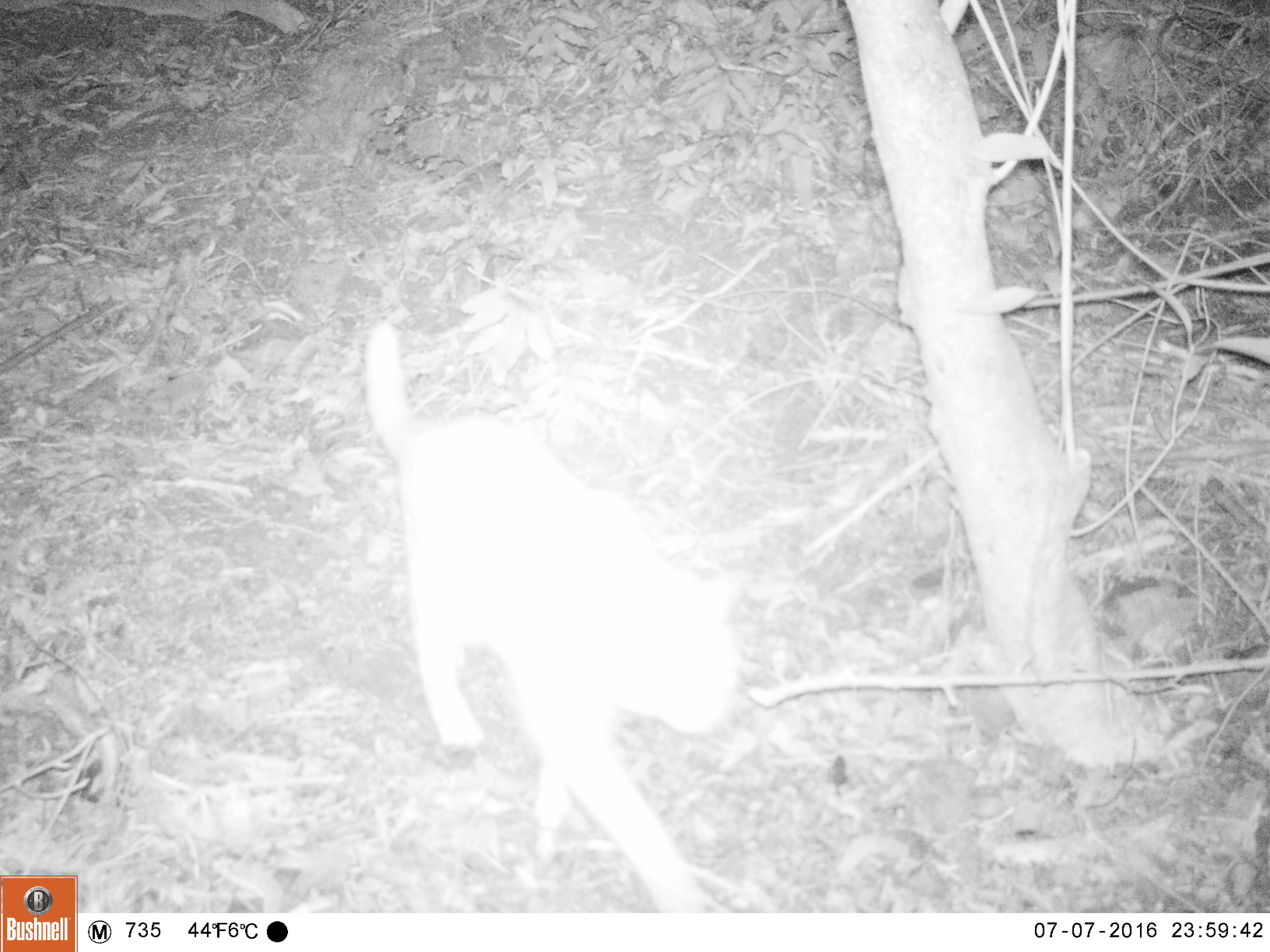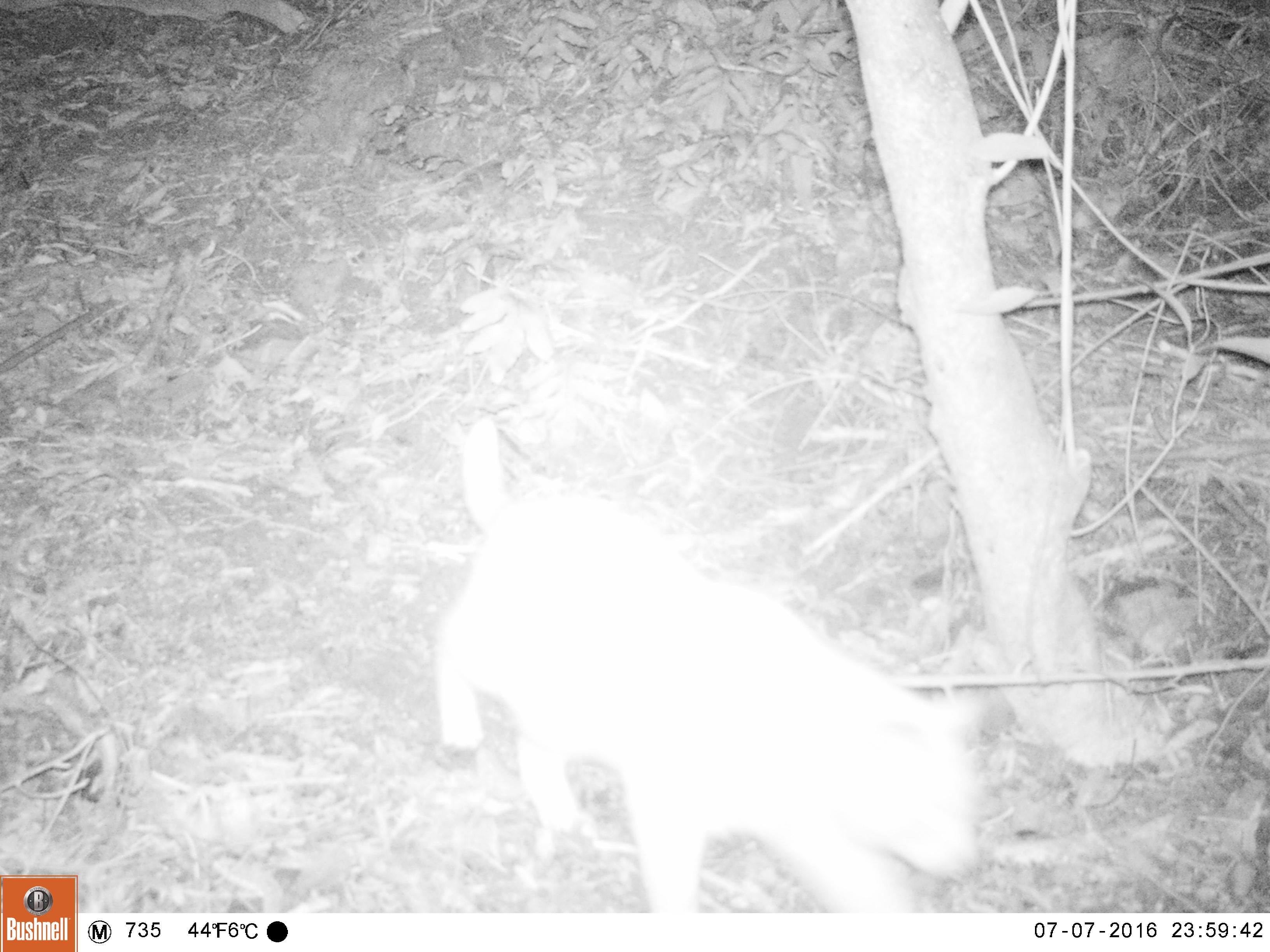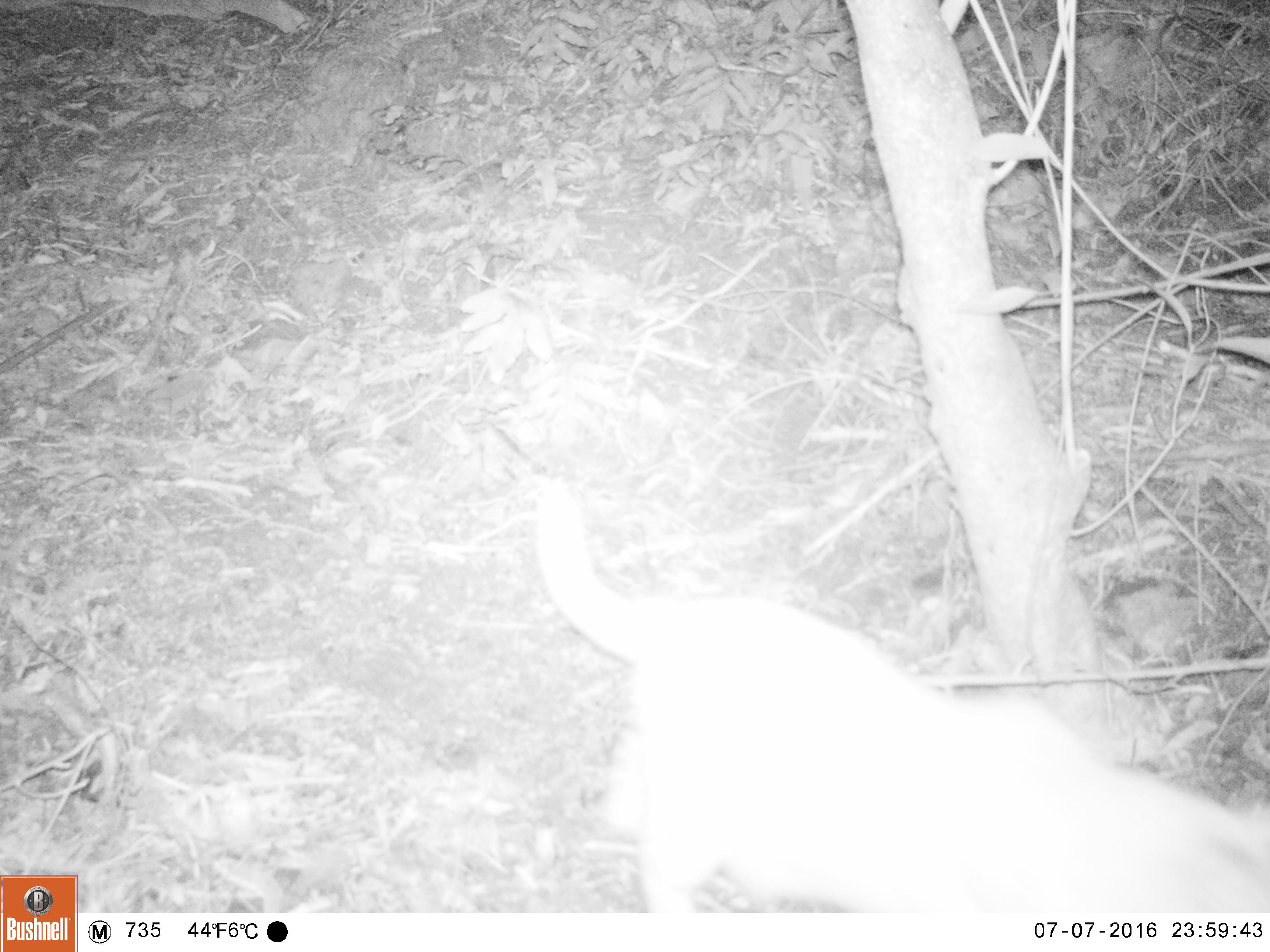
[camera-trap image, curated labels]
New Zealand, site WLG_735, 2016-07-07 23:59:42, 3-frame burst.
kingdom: Animalia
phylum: Chordata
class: Mammalia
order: Carnivora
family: Felidae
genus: Felis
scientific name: Felis catus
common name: domestic cat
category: cat